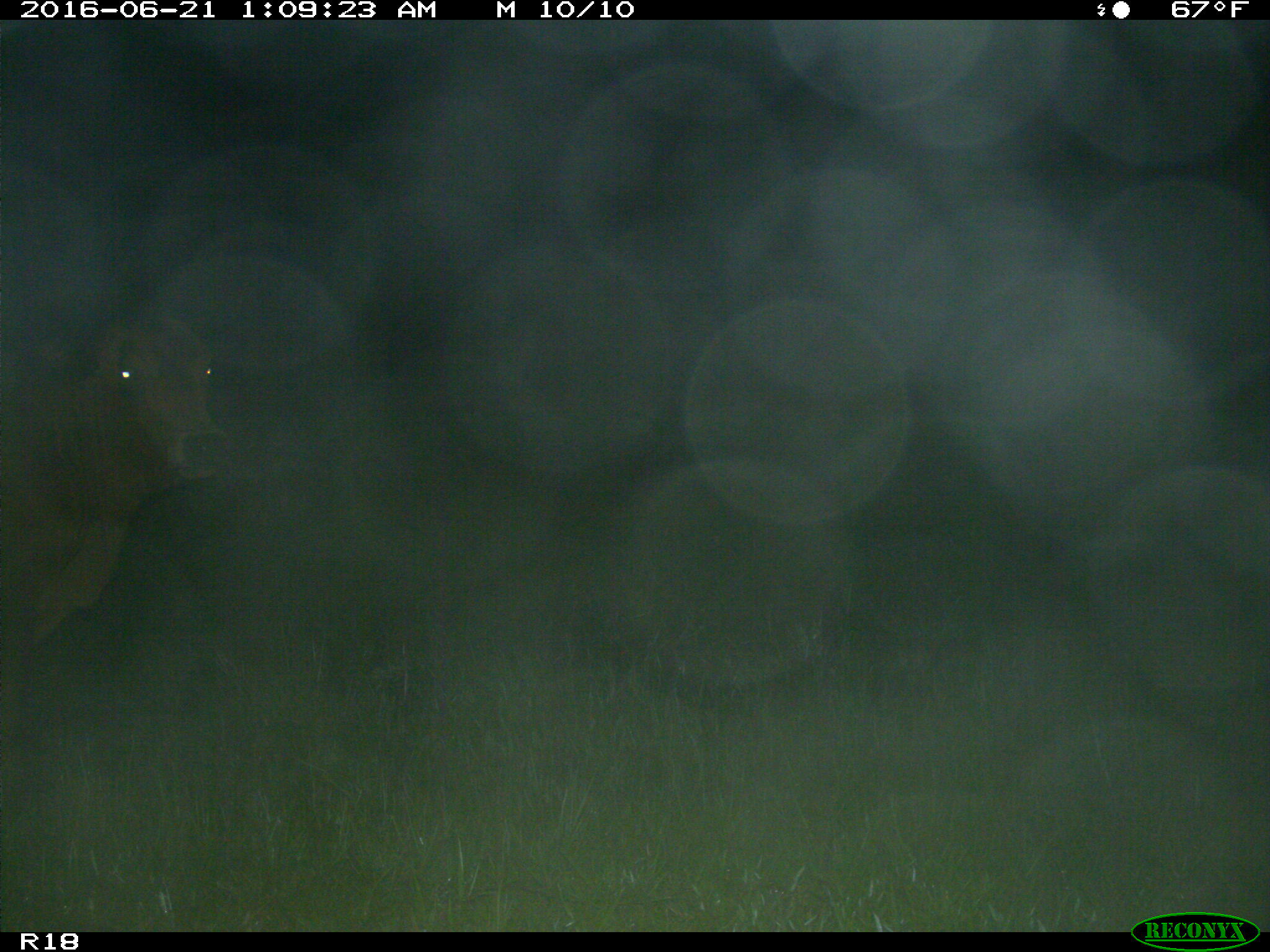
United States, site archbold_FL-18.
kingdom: Animalia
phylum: Chordata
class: Mammalia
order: Artiodactyla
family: Bovidae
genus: Bos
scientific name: Bos taurus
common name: domestic cow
Bos taurus (domestic cow).